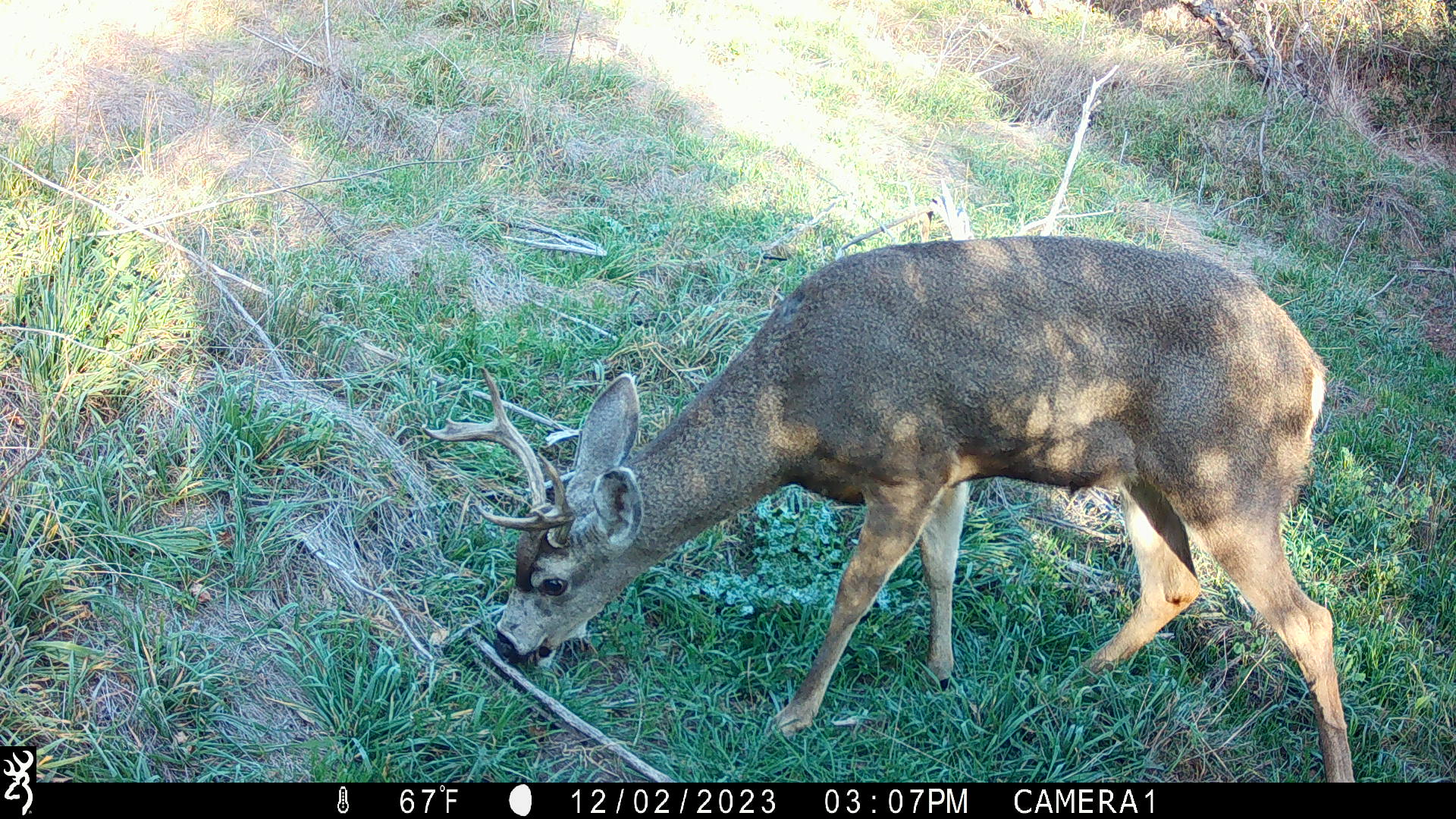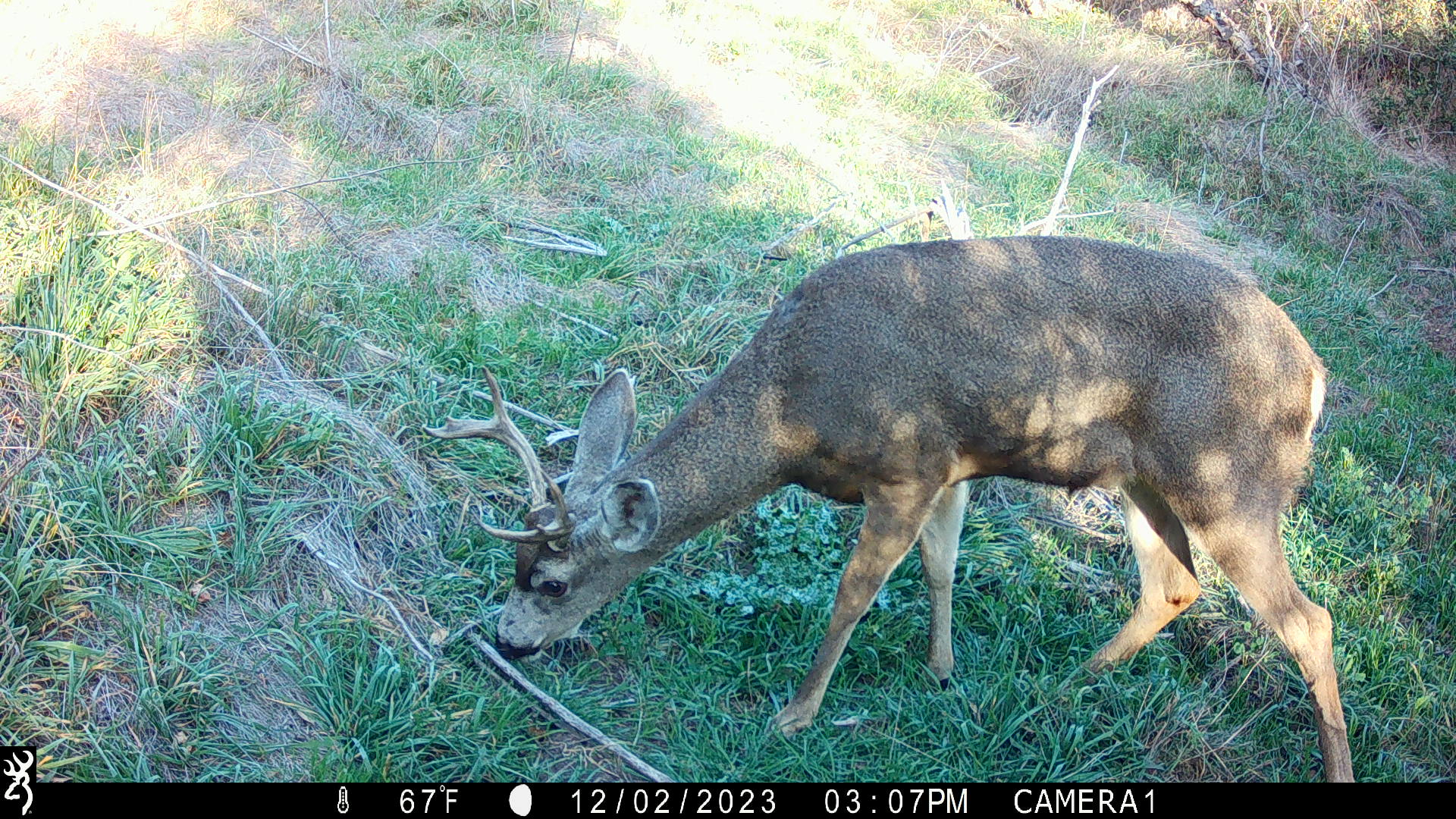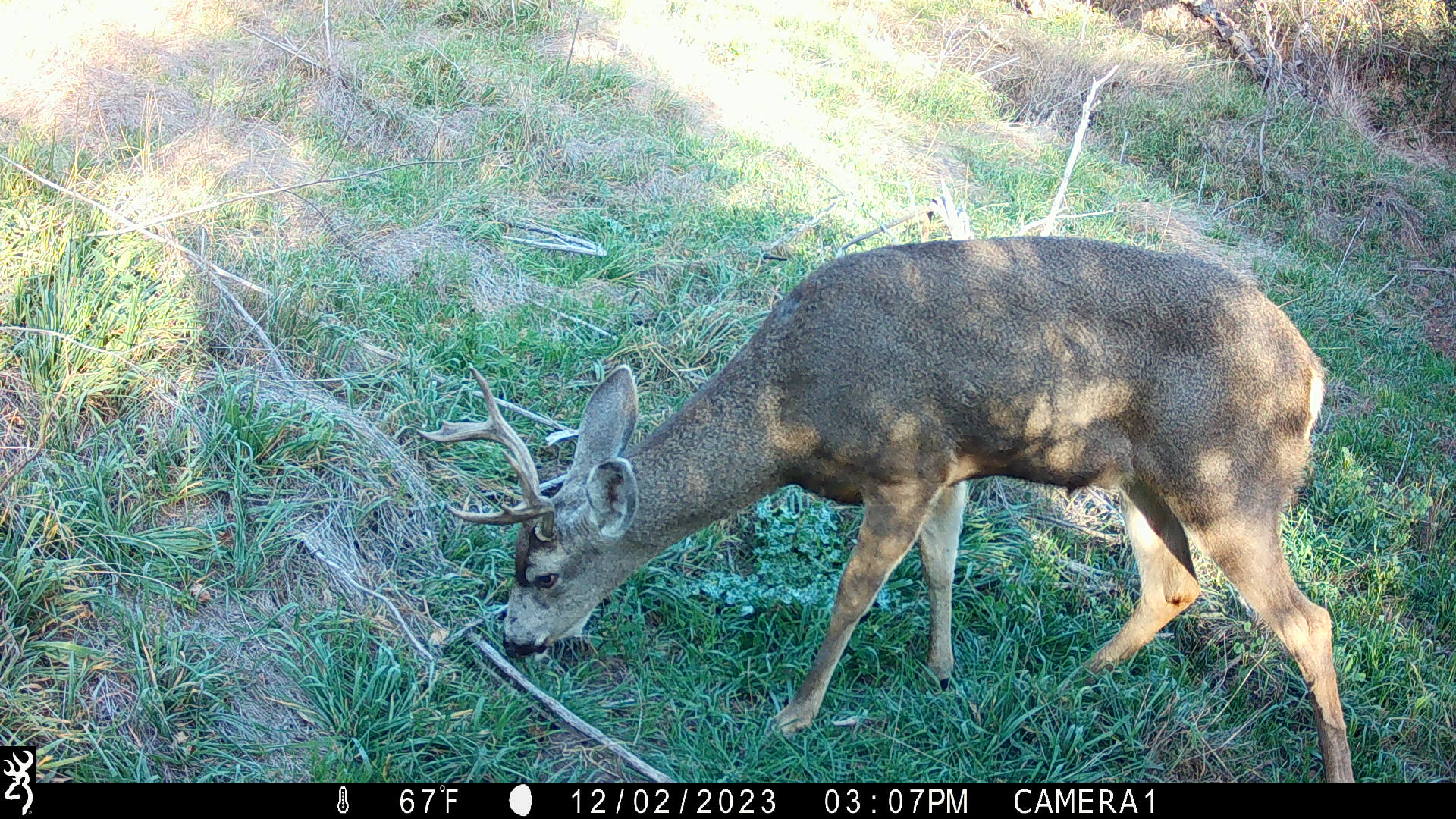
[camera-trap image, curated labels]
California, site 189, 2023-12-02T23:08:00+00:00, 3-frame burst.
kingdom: Animalia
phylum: Chordata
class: Mammalia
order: Artiodactyla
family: Cervidae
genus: Odocoileus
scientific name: Odocoileus hemionus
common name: mule deer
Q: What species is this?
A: Mule deer (Odocoileus hemionus).